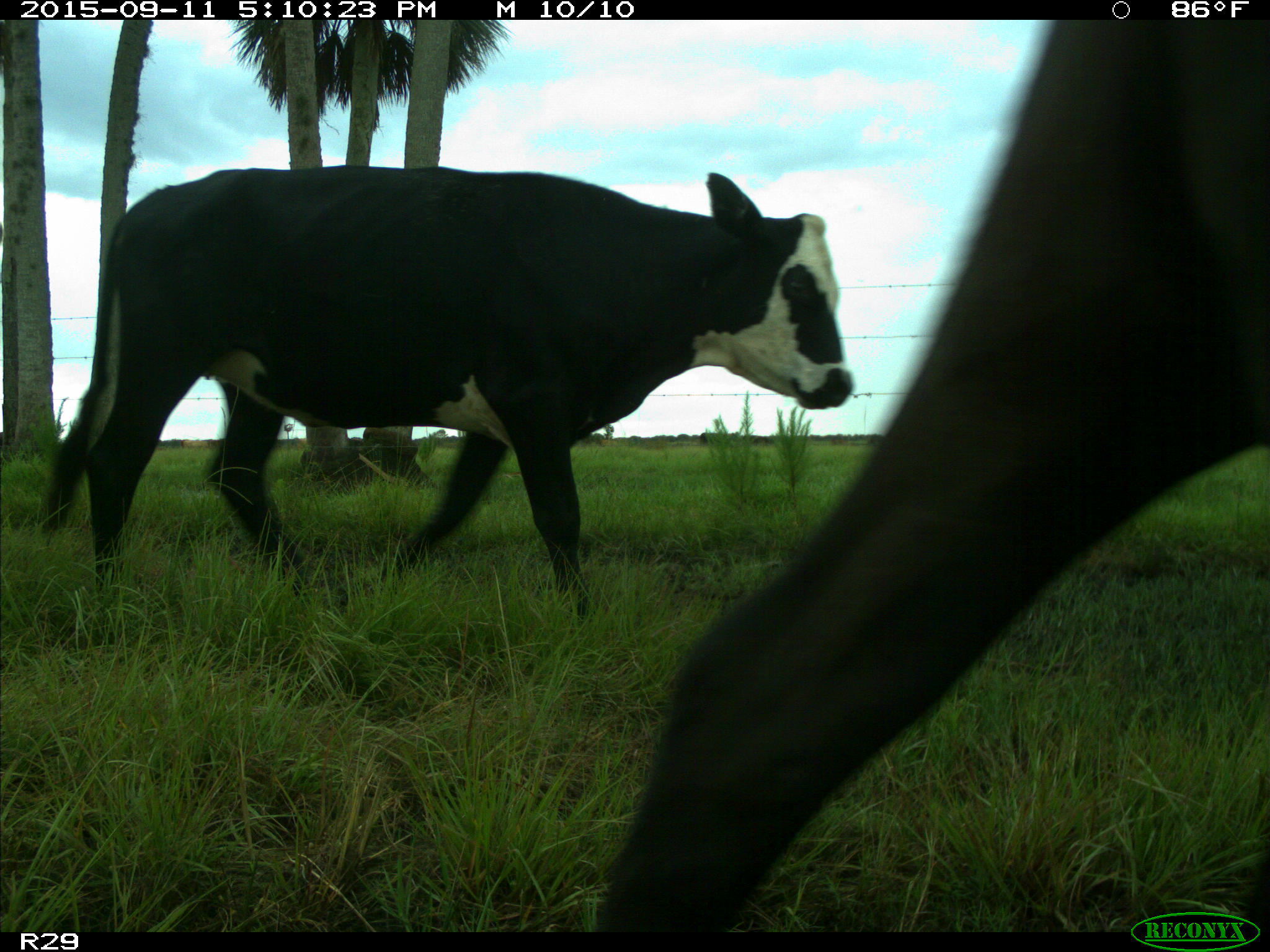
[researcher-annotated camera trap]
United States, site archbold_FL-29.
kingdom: Animalia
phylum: Chordata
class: Mammalia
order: Artiodactyla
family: Bovidae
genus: Bos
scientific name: Bos taurus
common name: domestic cow